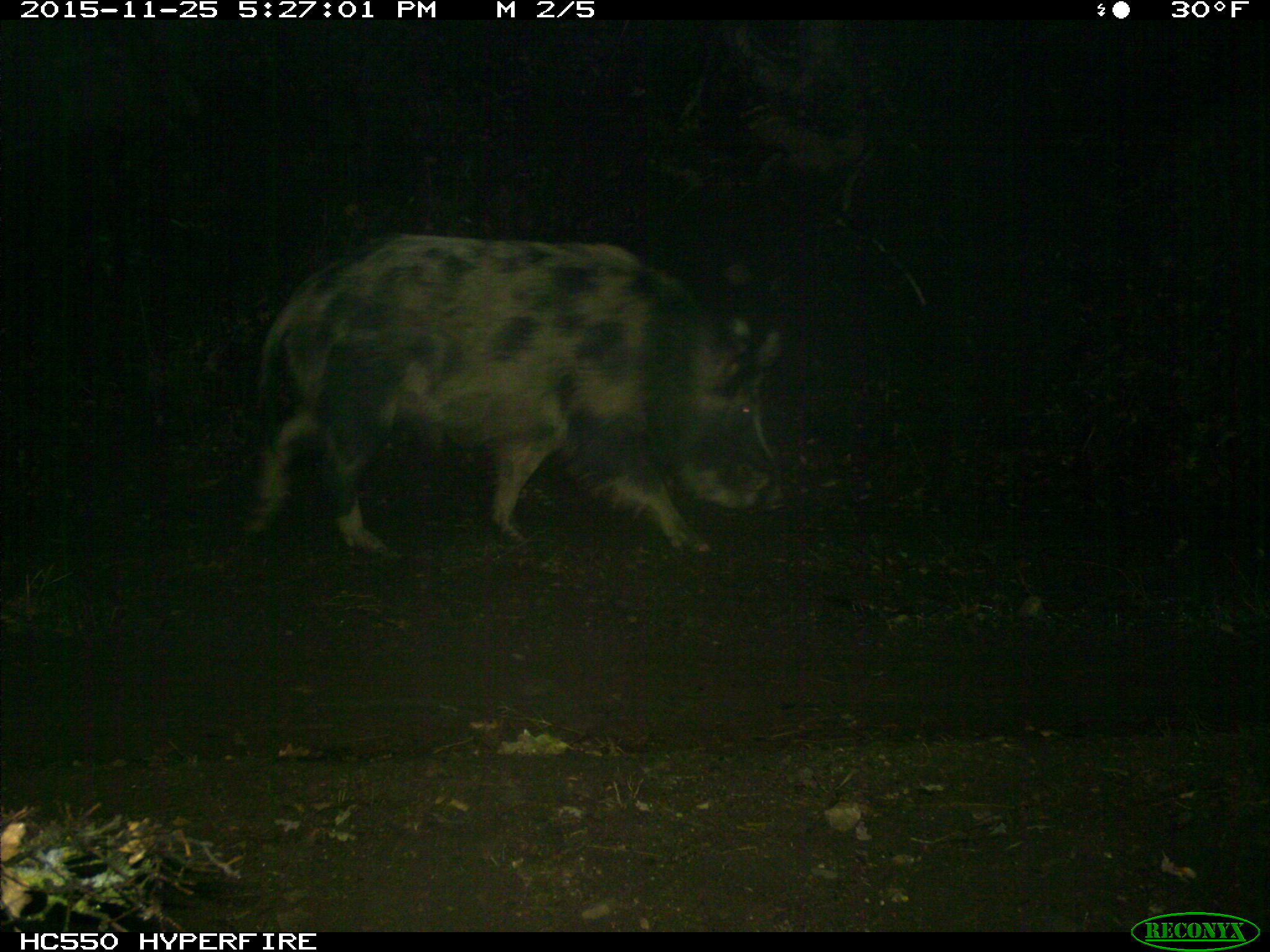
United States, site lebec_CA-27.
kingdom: Animalia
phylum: Chordata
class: Mammalia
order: Artiodactyla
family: Suidae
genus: Sus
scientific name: Sus scrofa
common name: wild boar